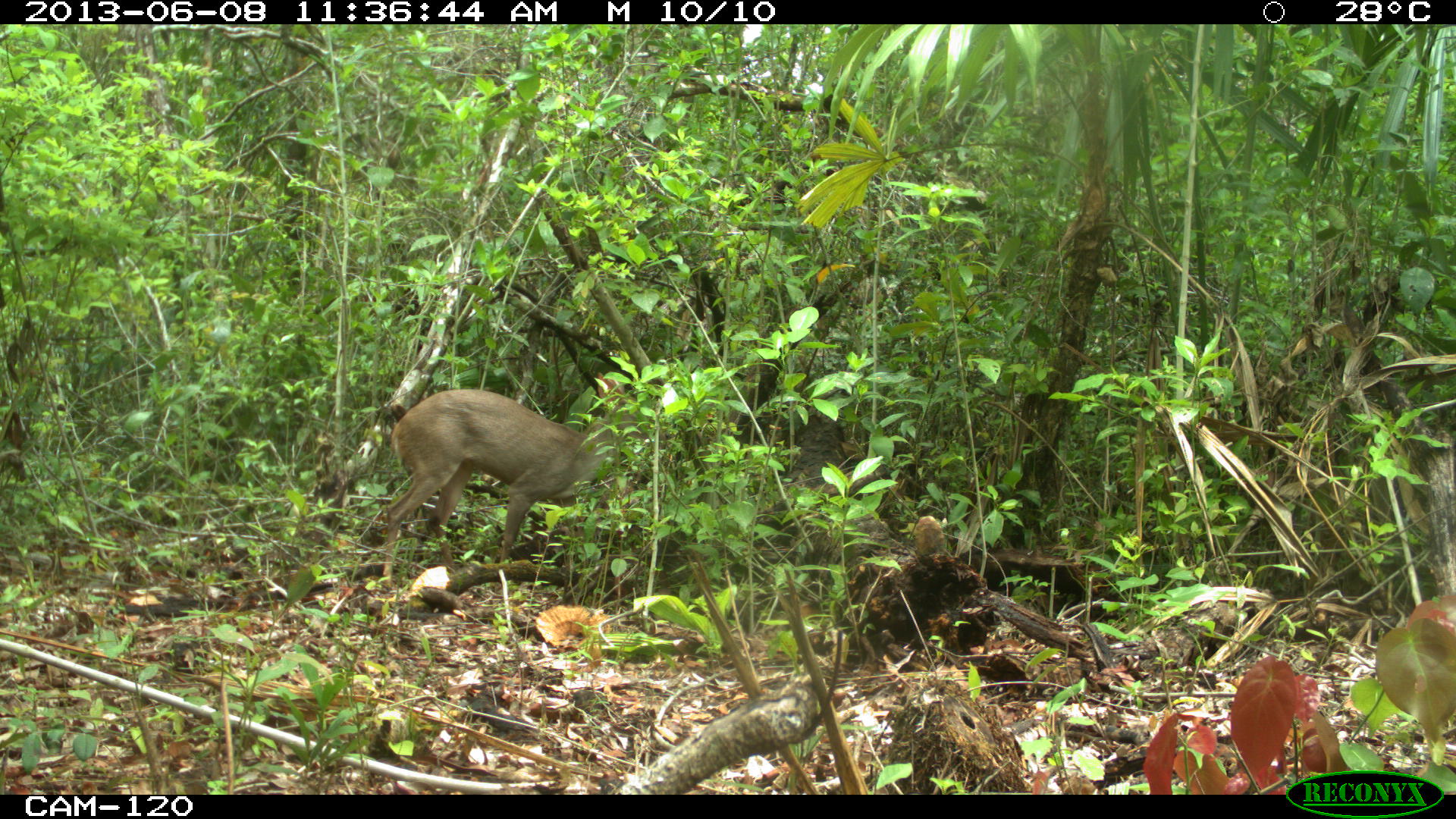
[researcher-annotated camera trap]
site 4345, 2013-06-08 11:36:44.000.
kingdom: Animalia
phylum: Chordata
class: Mammalia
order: Artiodactyla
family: Cervidae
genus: Odocoileus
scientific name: Odocoileus pandora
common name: yucatán brown brocket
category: mazama pandora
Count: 1.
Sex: female.